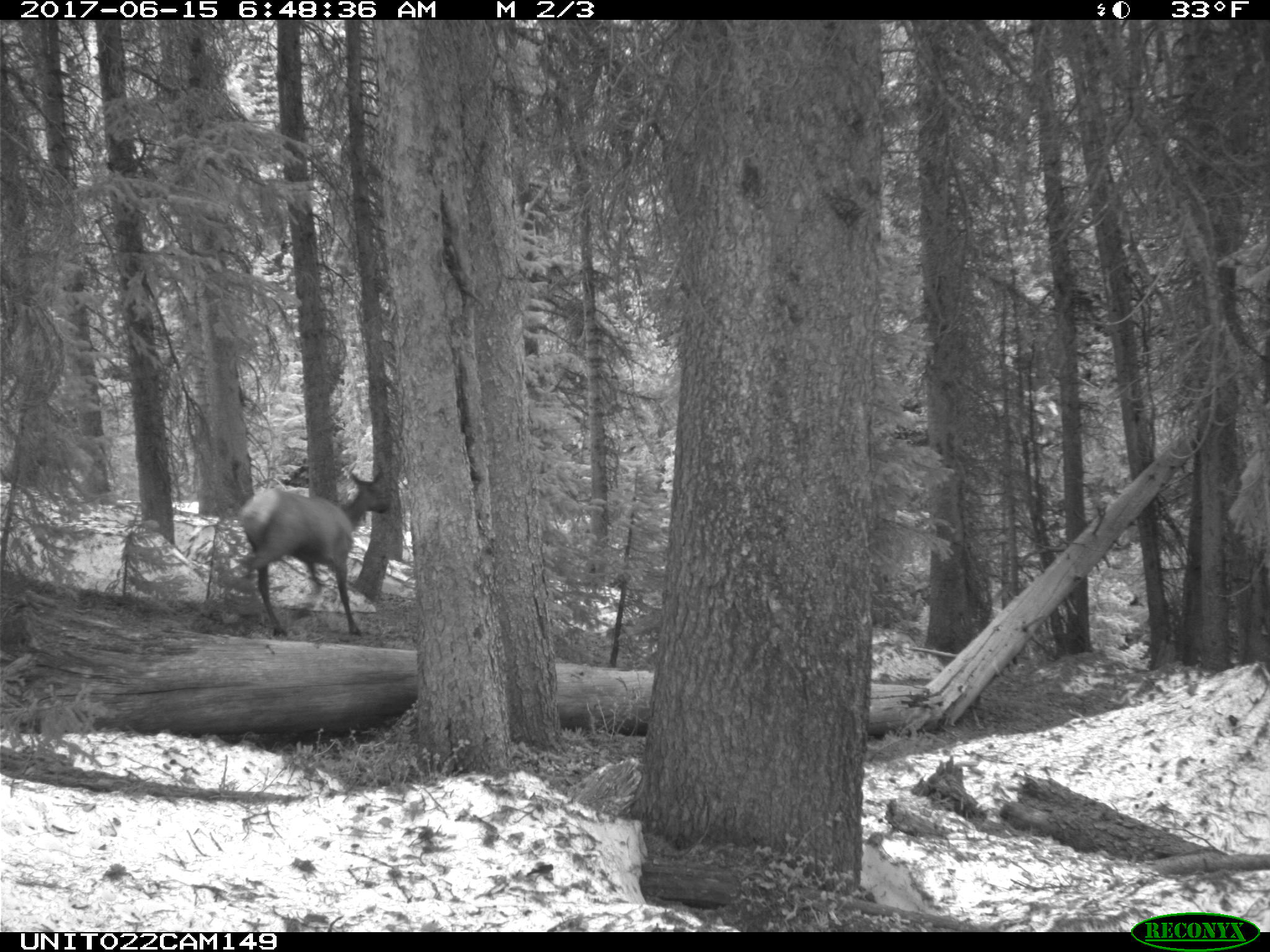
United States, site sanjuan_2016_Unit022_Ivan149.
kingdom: Animalia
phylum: Chordata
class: Mammalia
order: Artiodactyla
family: Cervidae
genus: Cervus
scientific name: Cervus elaphus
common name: red deer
Cervus elaphus (red deer).